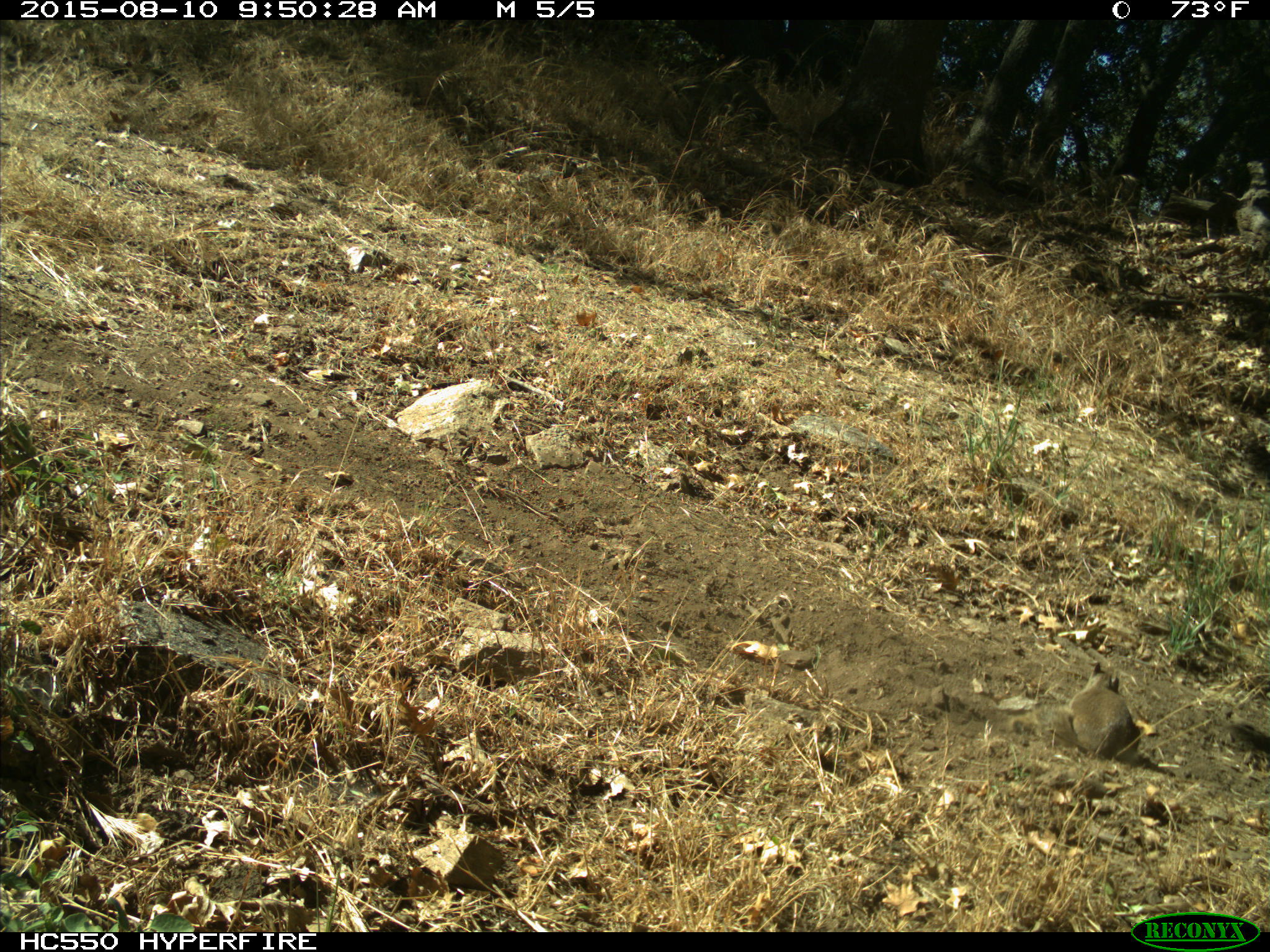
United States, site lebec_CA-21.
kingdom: Animalia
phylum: Chordata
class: Mammalia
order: Rodentia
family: Sciuridae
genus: Otospermophilus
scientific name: Otospermophilus beecheyi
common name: california ground squirrel